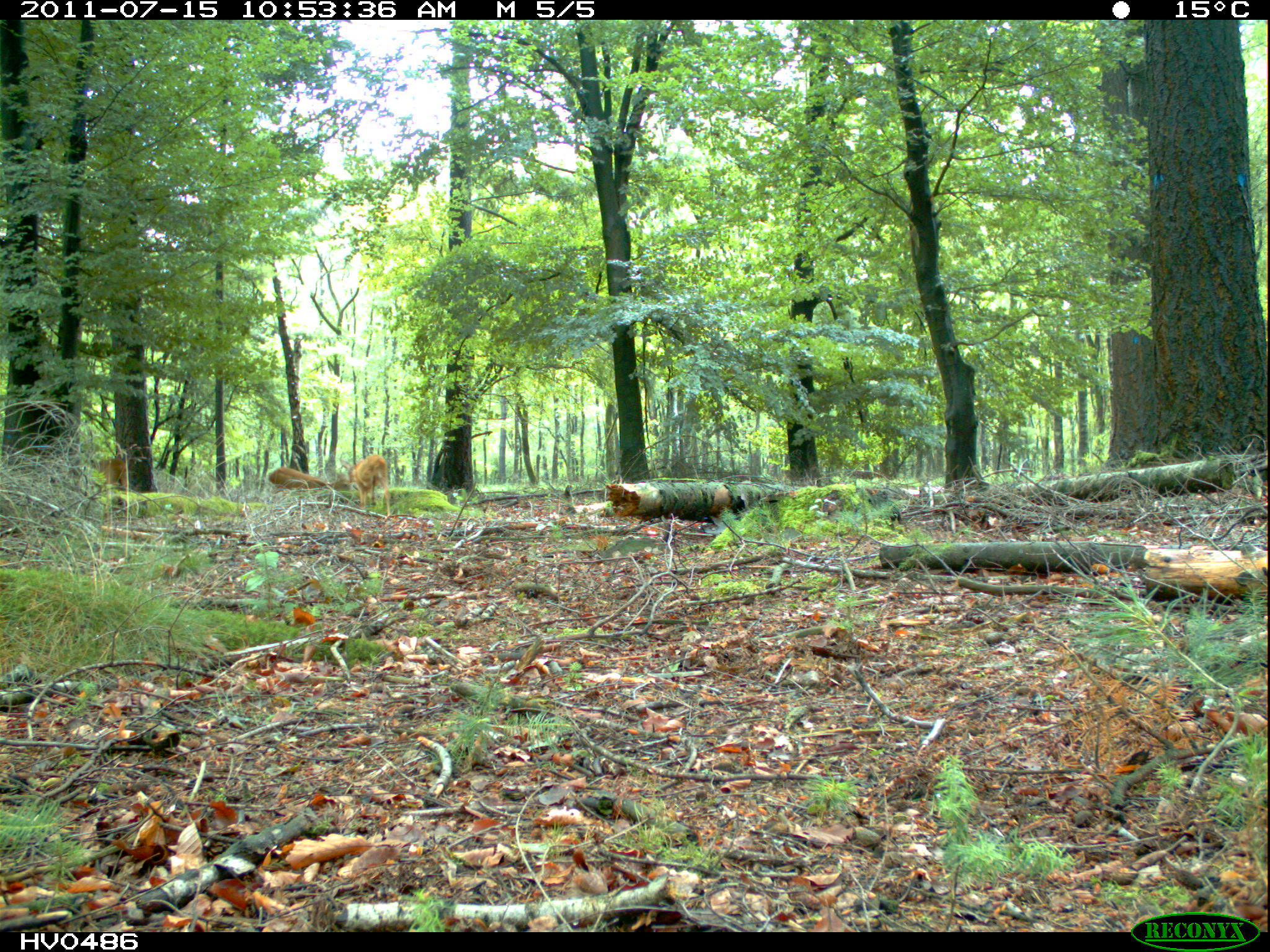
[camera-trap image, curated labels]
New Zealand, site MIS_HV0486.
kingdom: Animalia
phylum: Chordata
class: Mammalia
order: Artiodactyla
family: Cervidae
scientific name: Cervidae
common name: deer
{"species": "deer (Cervidae)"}